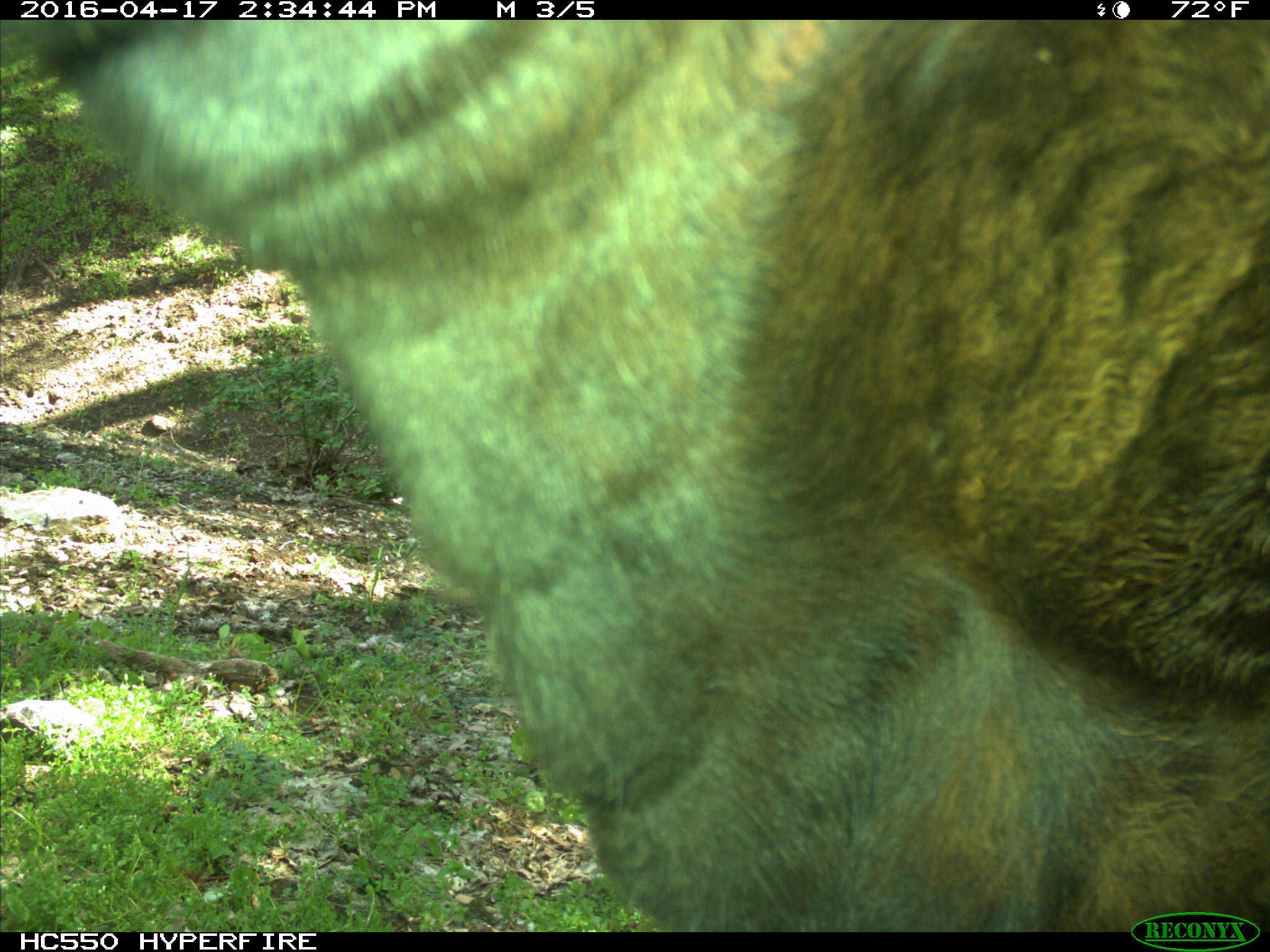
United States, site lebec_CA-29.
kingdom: Animalia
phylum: Chordata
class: Mammalia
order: Artiodactyla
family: Bovidae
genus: Bos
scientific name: Bos taurus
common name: domestic cow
Bos taurus (domestic cow).